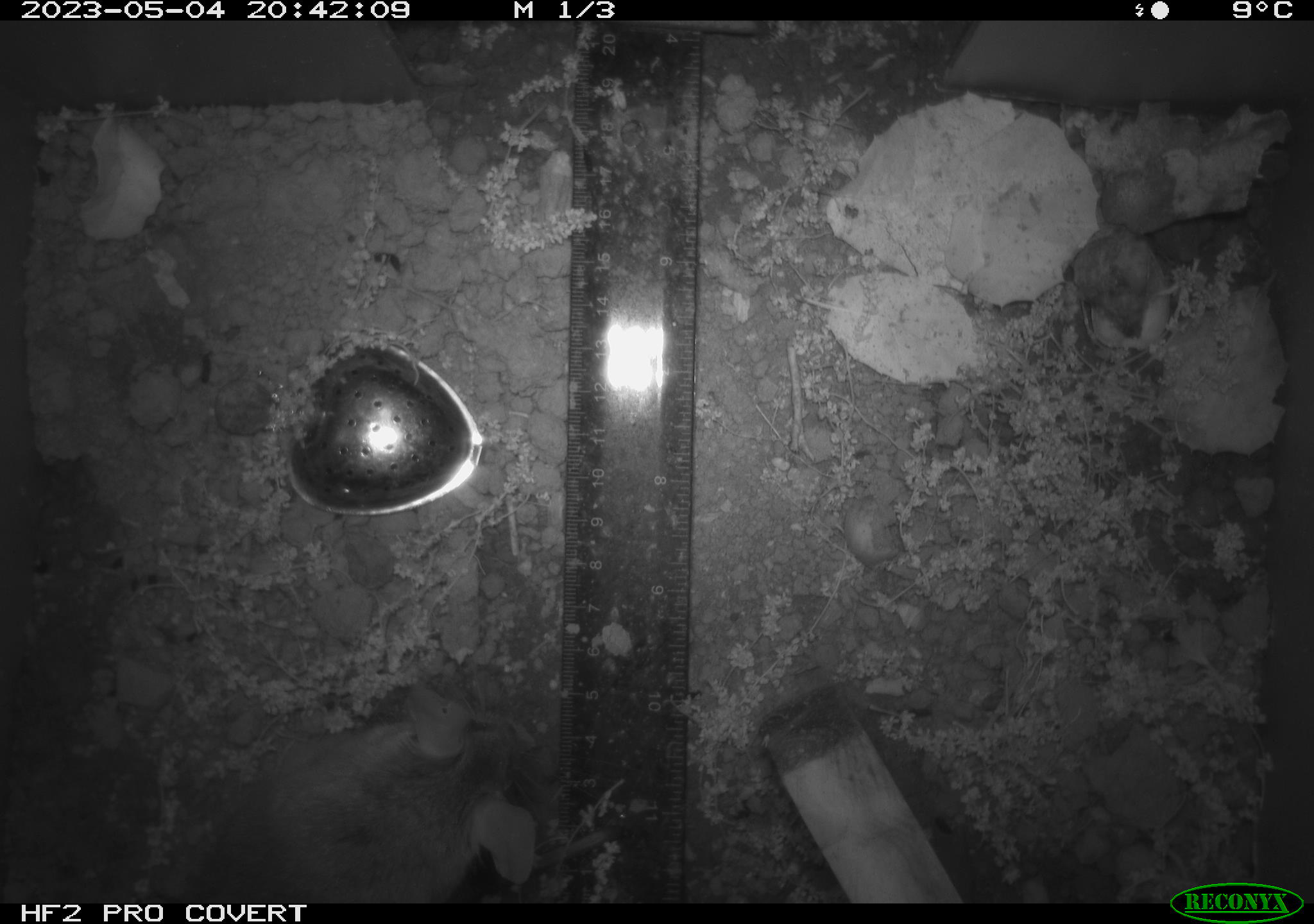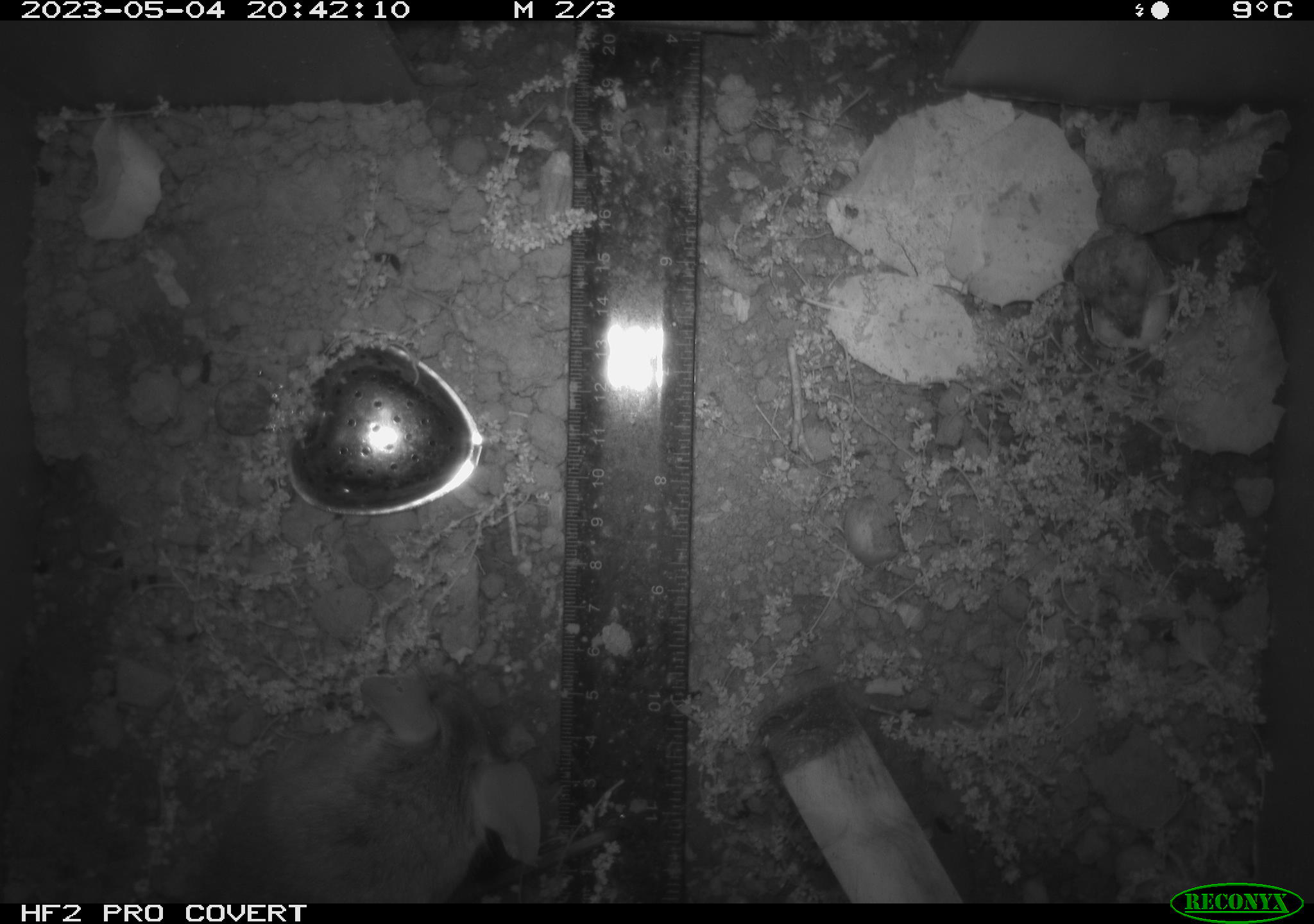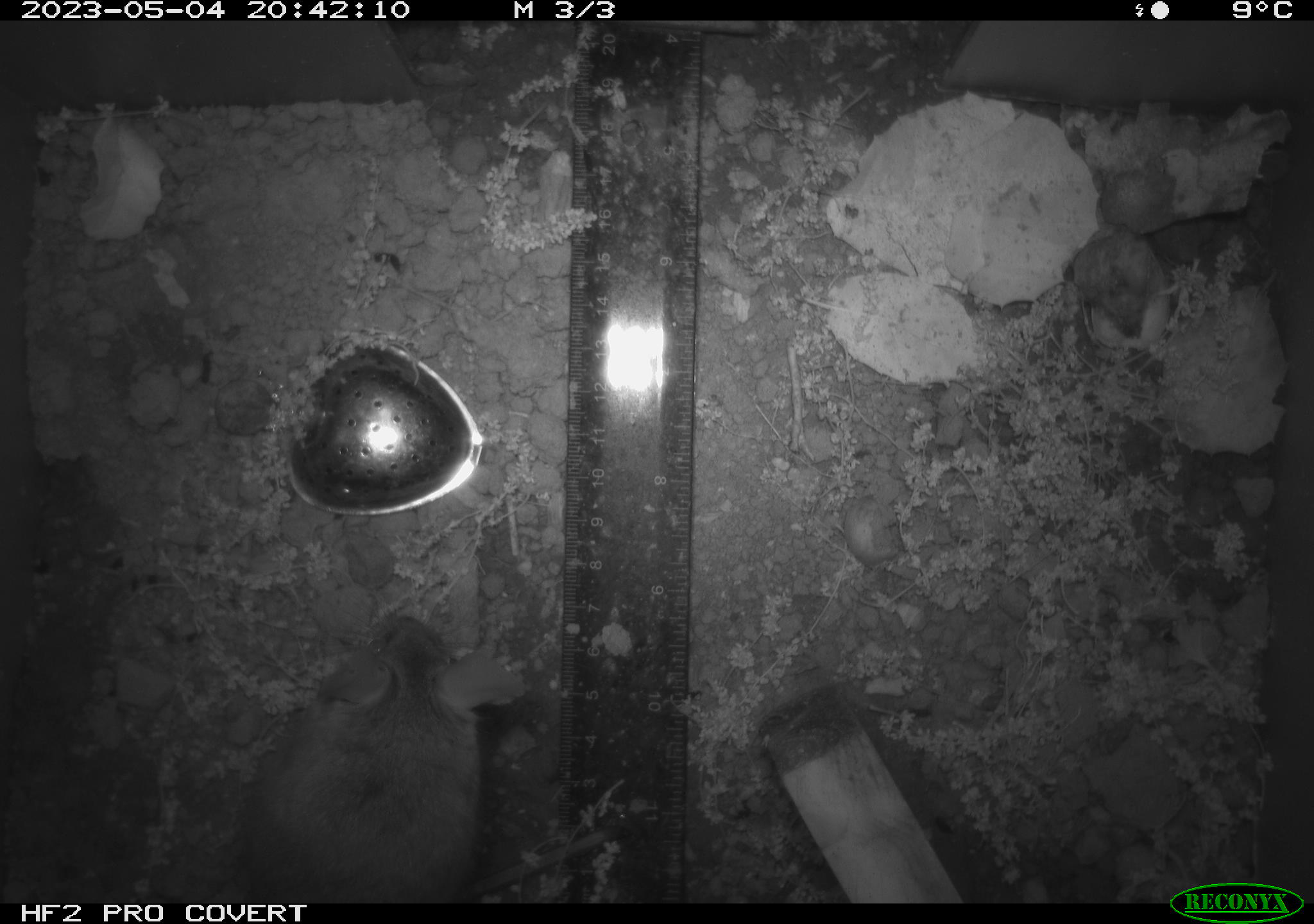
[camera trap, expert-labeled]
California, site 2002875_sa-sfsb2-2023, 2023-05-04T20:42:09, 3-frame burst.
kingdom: Animalia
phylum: Chordata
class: Mammalia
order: Rodentia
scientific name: Rodentia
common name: mouse species